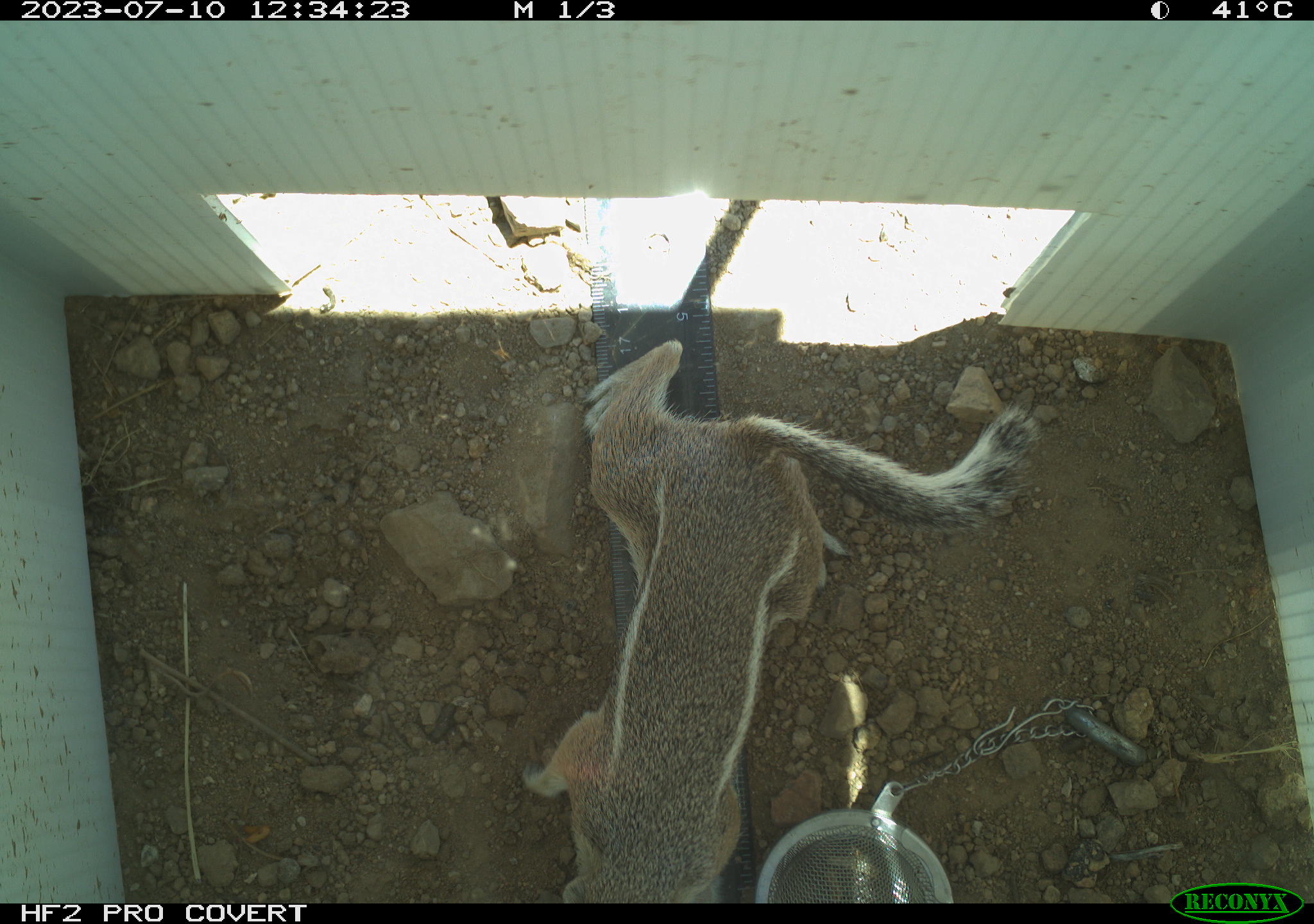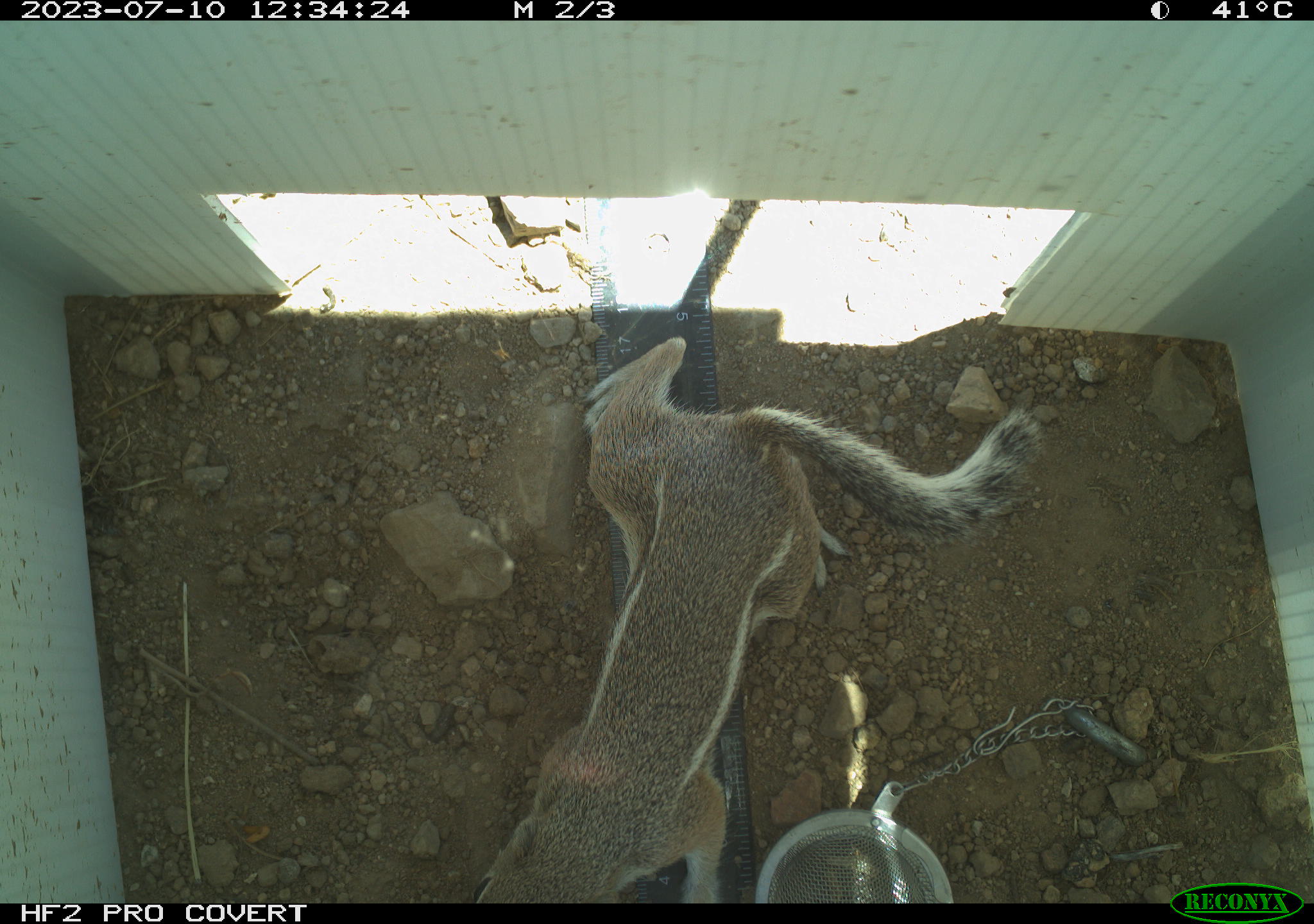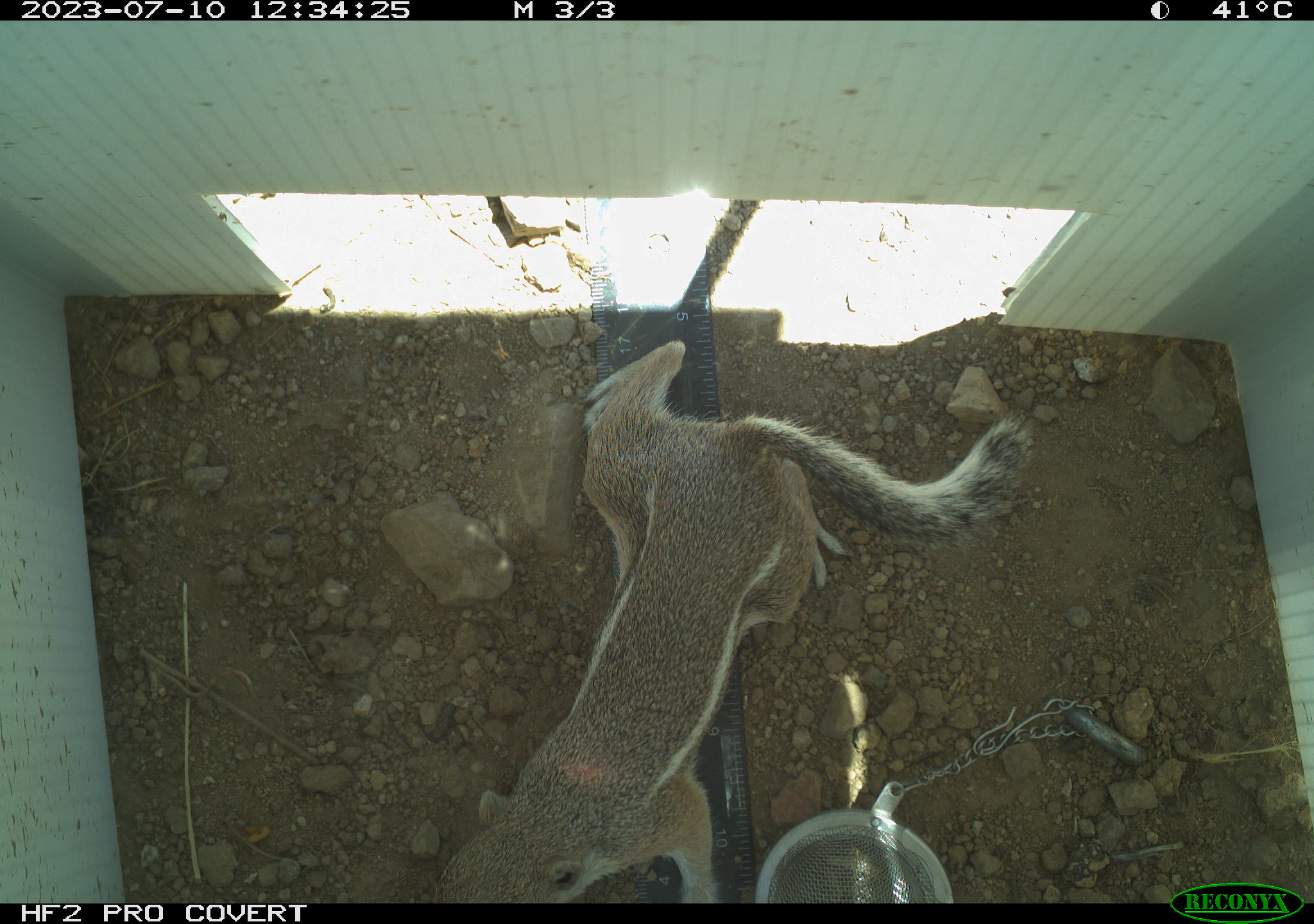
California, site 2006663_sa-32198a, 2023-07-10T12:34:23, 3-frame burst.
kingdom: Animalia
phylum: Chordata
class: Mammalia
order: Rodentia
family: Sciuridae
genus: Ammospermophilus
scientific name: Ammospermophilus leucurus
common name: white-tailed antelope squirrel